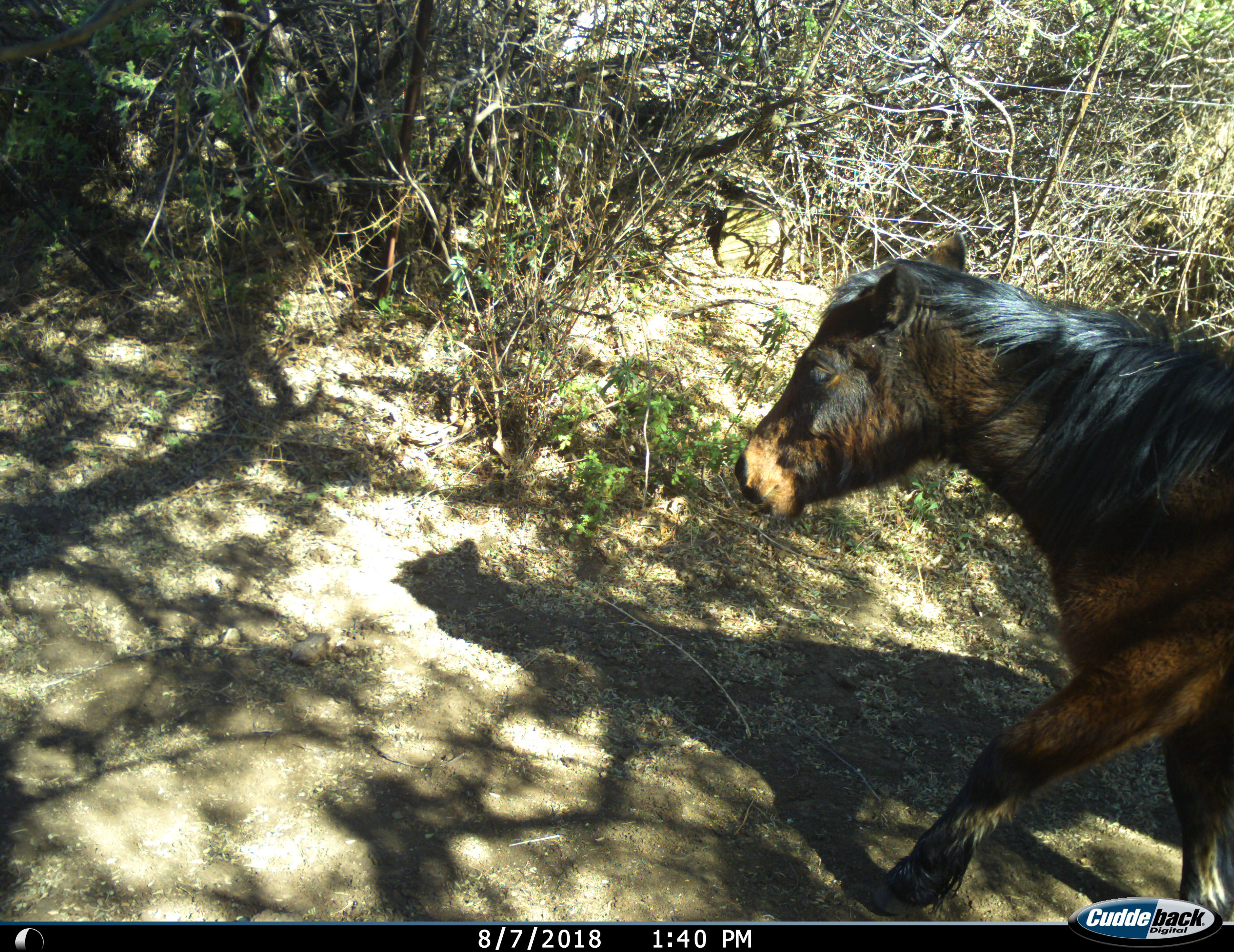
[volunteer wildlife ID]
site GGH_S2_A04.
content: unidentified animal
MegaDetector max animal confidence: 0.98